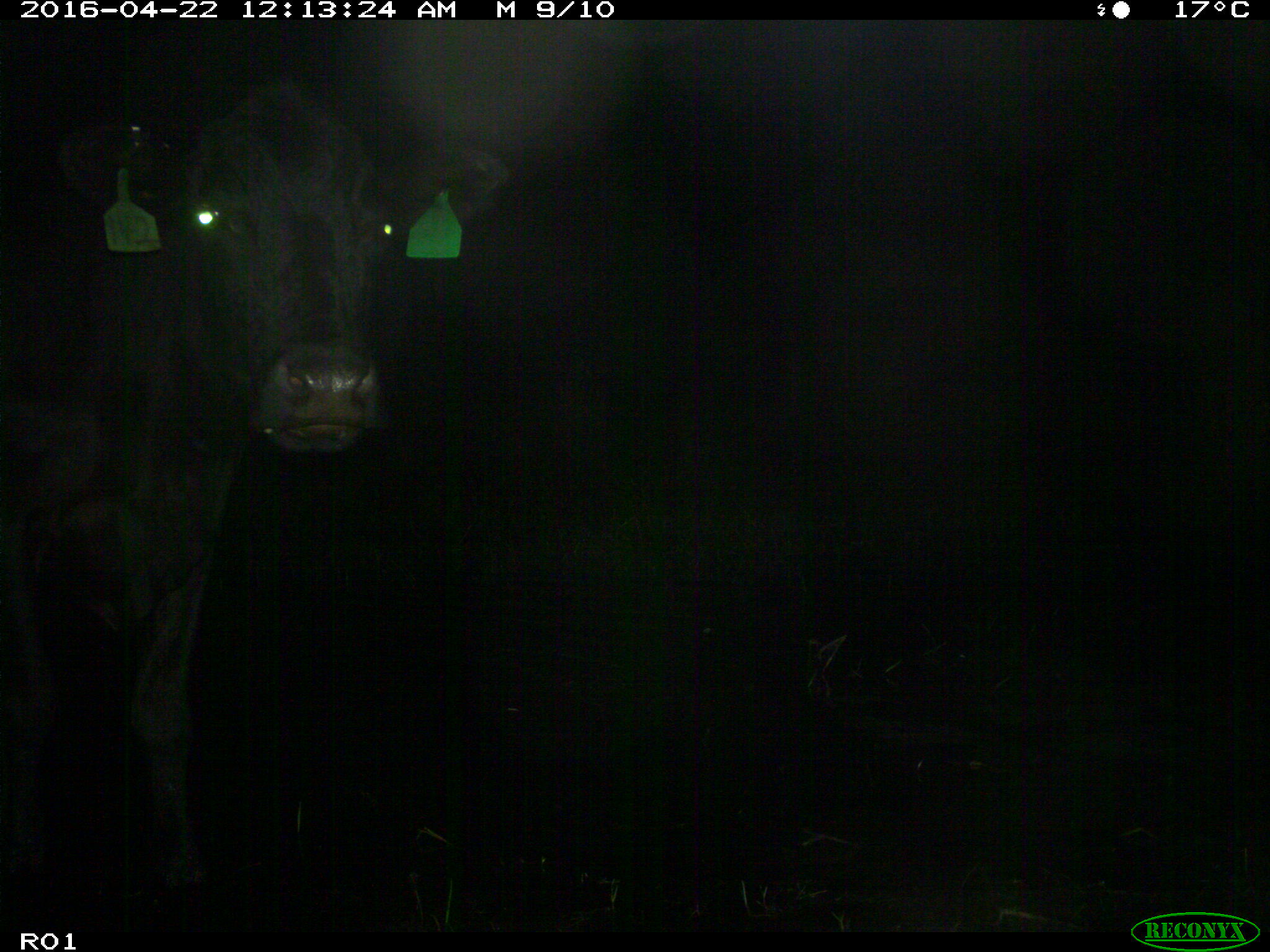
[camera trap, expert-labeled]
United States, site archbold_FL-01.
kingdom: Animalia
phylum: Chordata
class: Mammalia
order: Artiodactyla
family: Bovidae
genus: Bos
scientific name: Bos taurus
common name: domestic cow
Bos taurus (domestic cow).